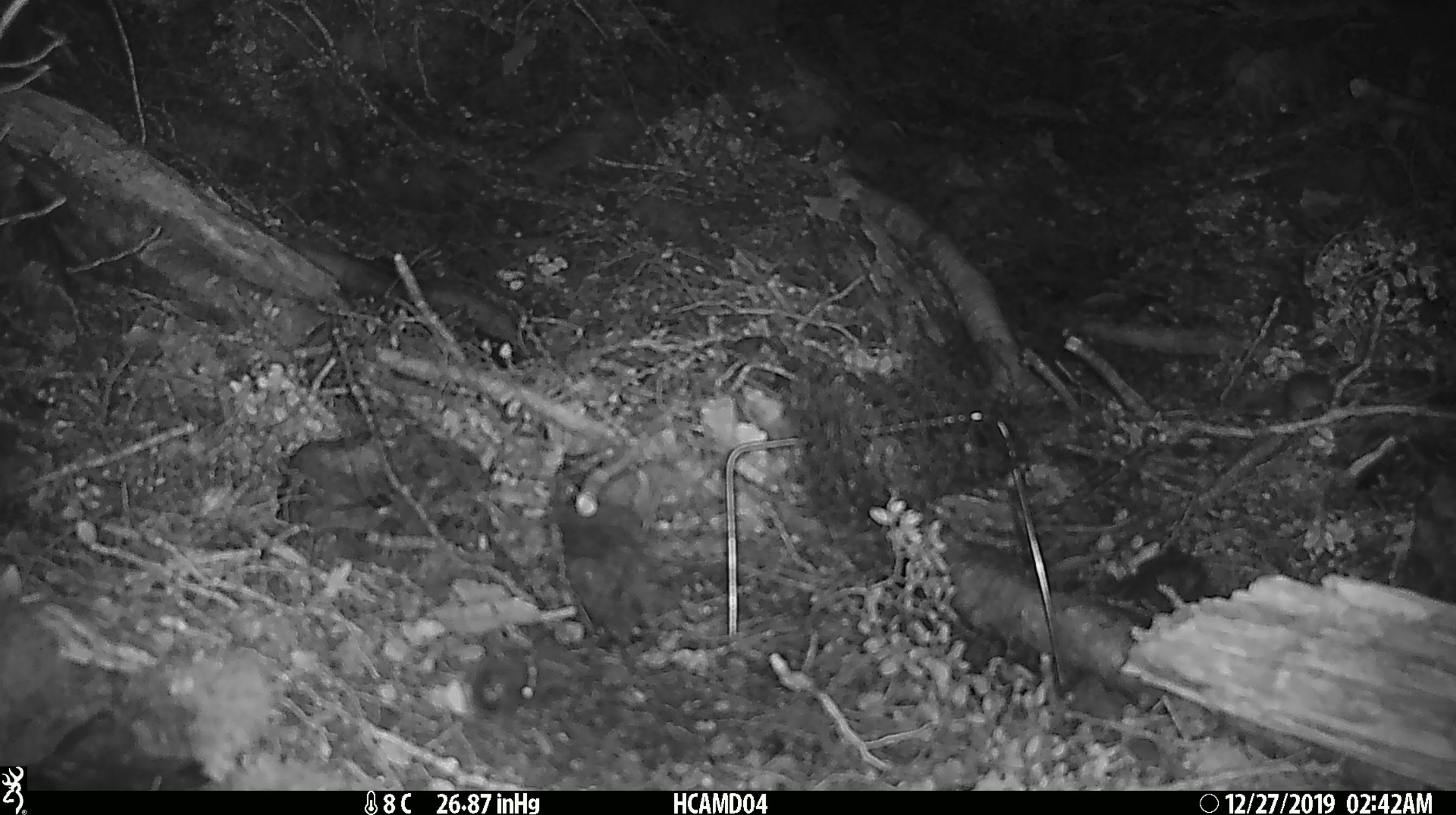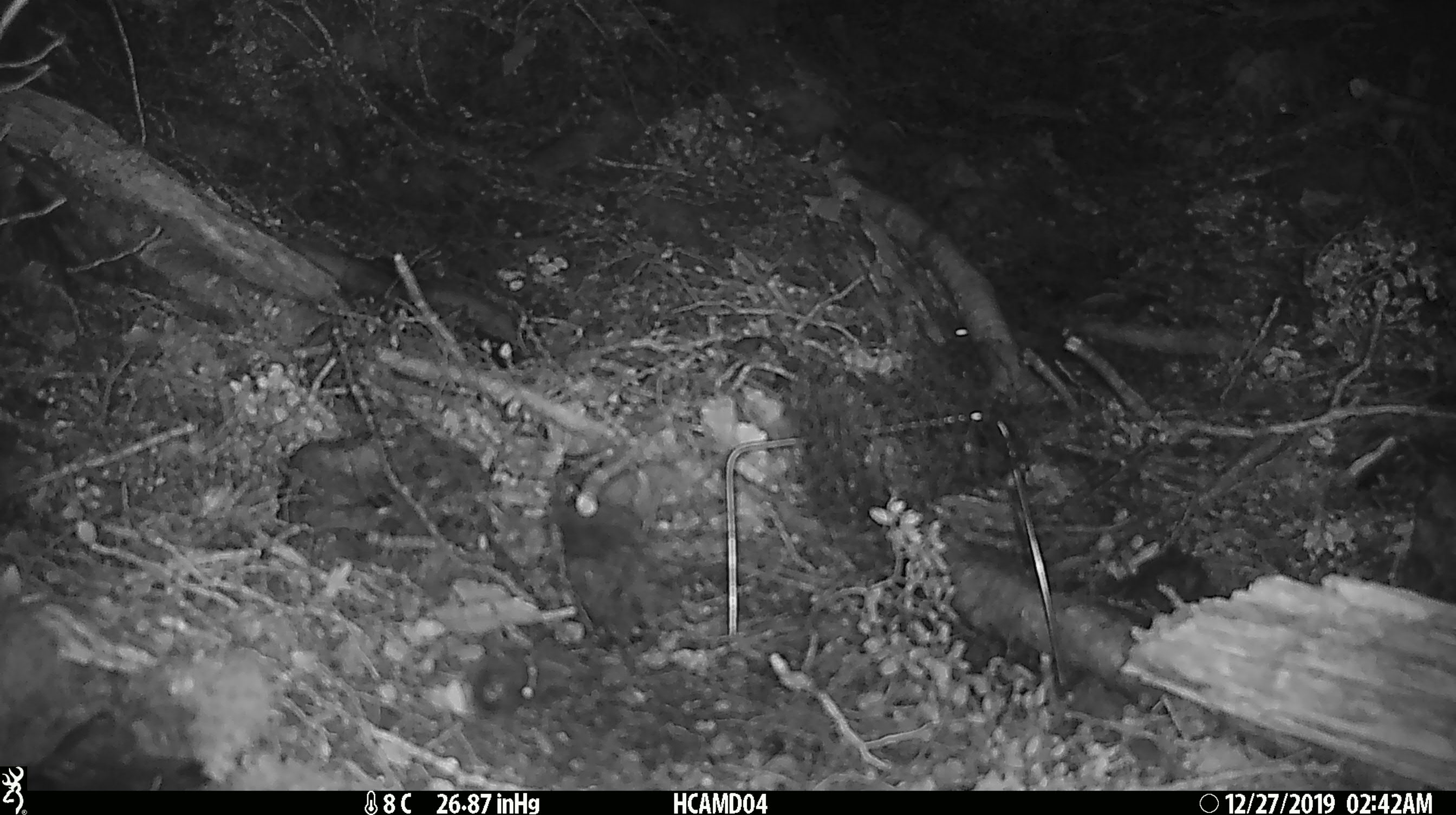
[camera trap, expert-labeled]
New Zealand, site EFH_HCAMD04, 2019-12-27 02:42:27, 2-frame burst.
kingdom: Animalia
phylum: Chordata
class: Mammalia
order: Rodentia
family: Muridae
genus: Mus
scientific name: Mus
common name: mouse